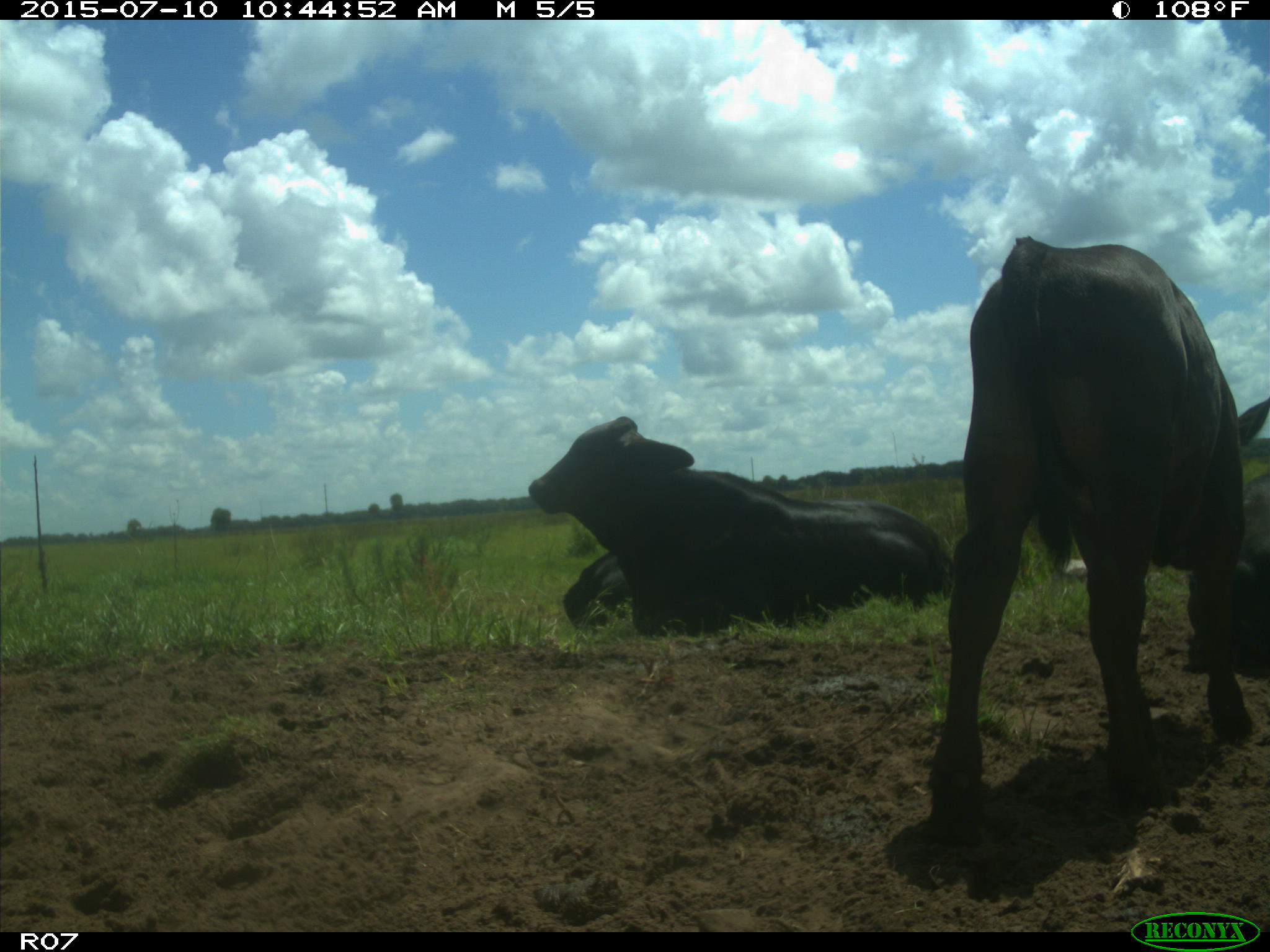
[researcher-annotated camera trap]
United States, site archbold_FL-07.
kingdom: Animalia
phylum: Chordata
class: Mammalia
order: Artiodactyla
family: Bovidae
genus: Bos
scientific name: Bos taurus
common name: domestic cow